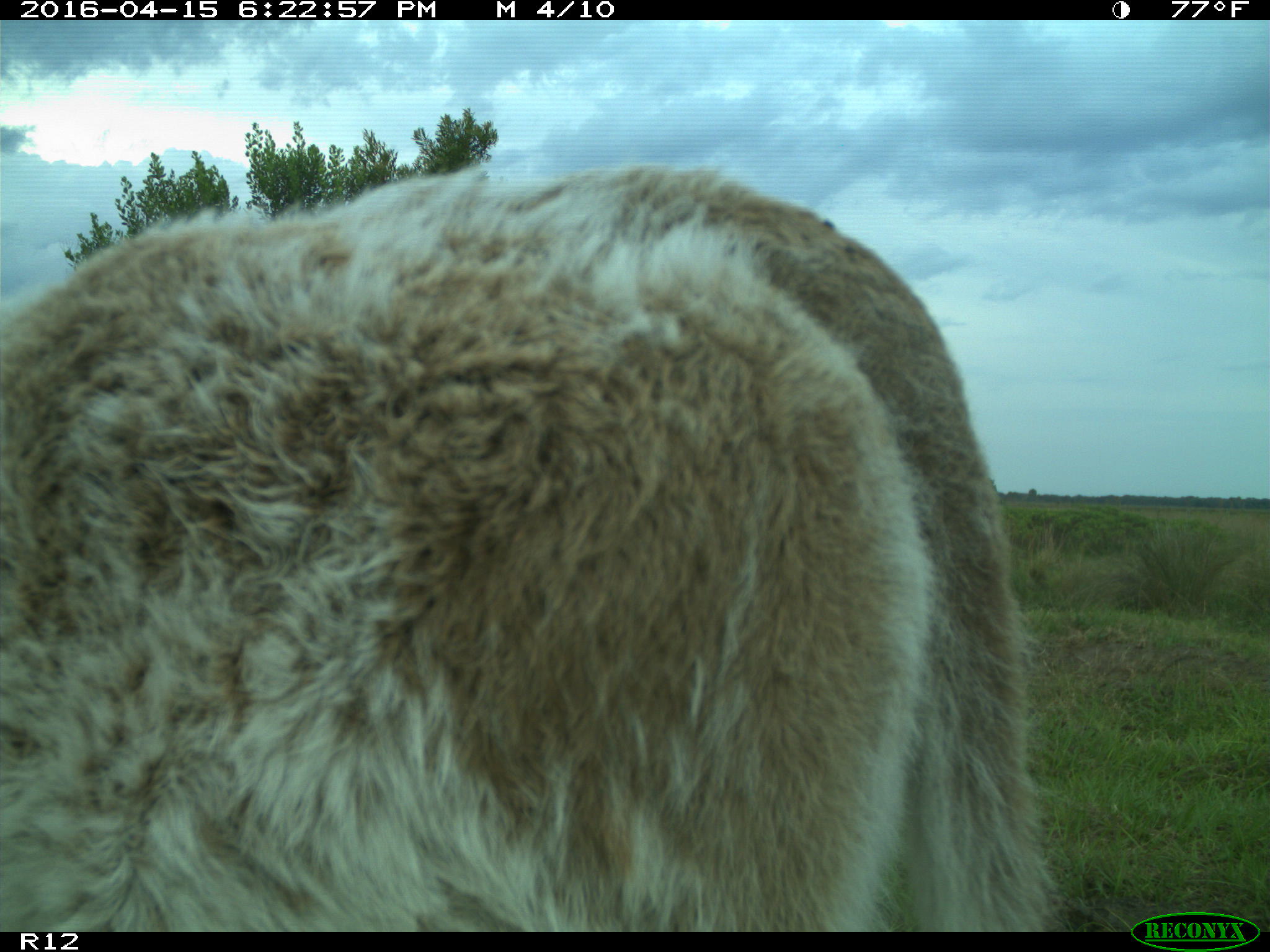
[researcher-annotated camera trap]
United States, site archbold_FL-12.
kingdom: Animalia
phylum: Chordata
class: Mammalia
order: Artiodactyla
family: Bovidae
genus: Bos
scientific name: Bos taurus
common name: domestic cow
Bos taurus (domestic cow).